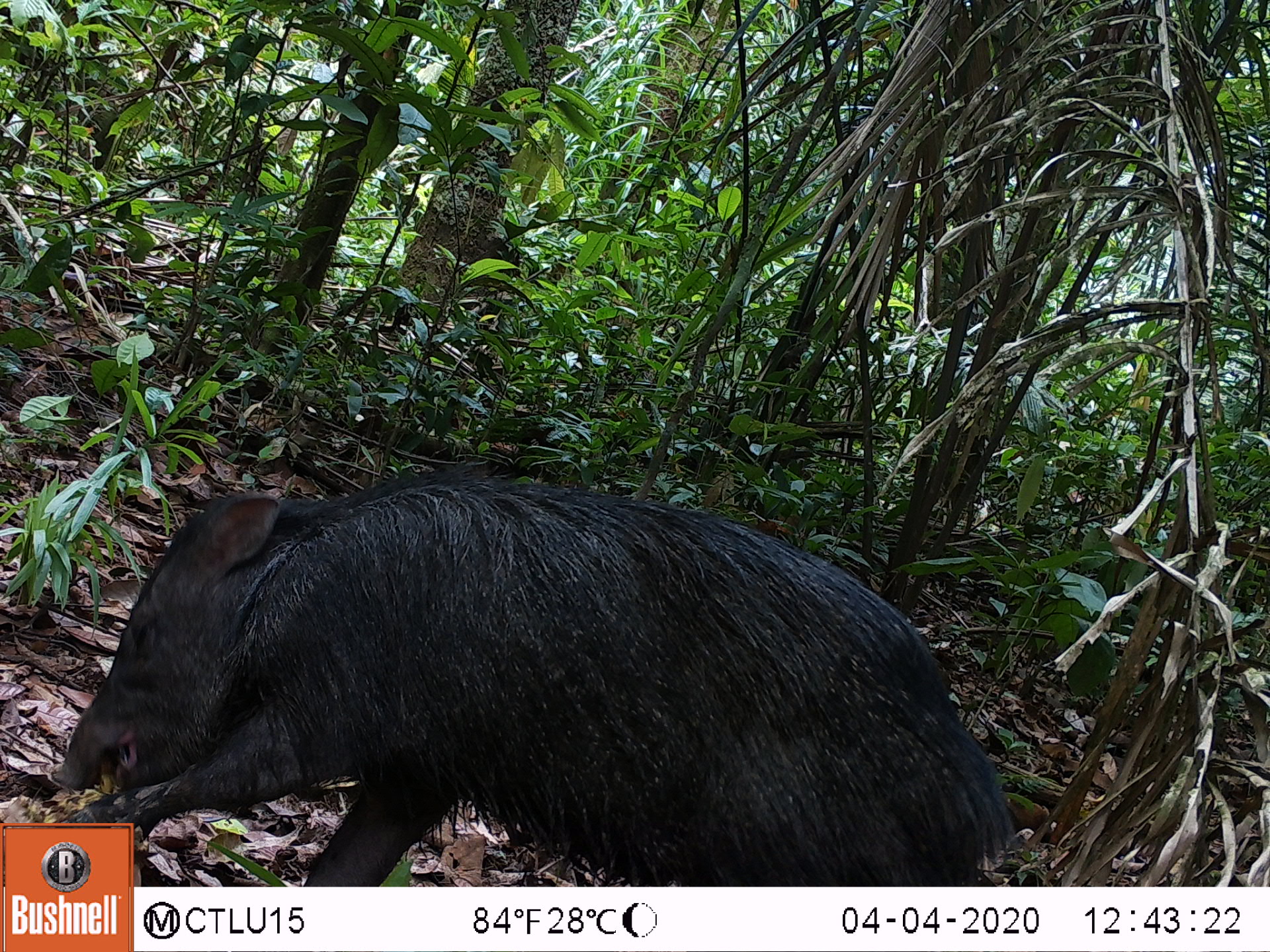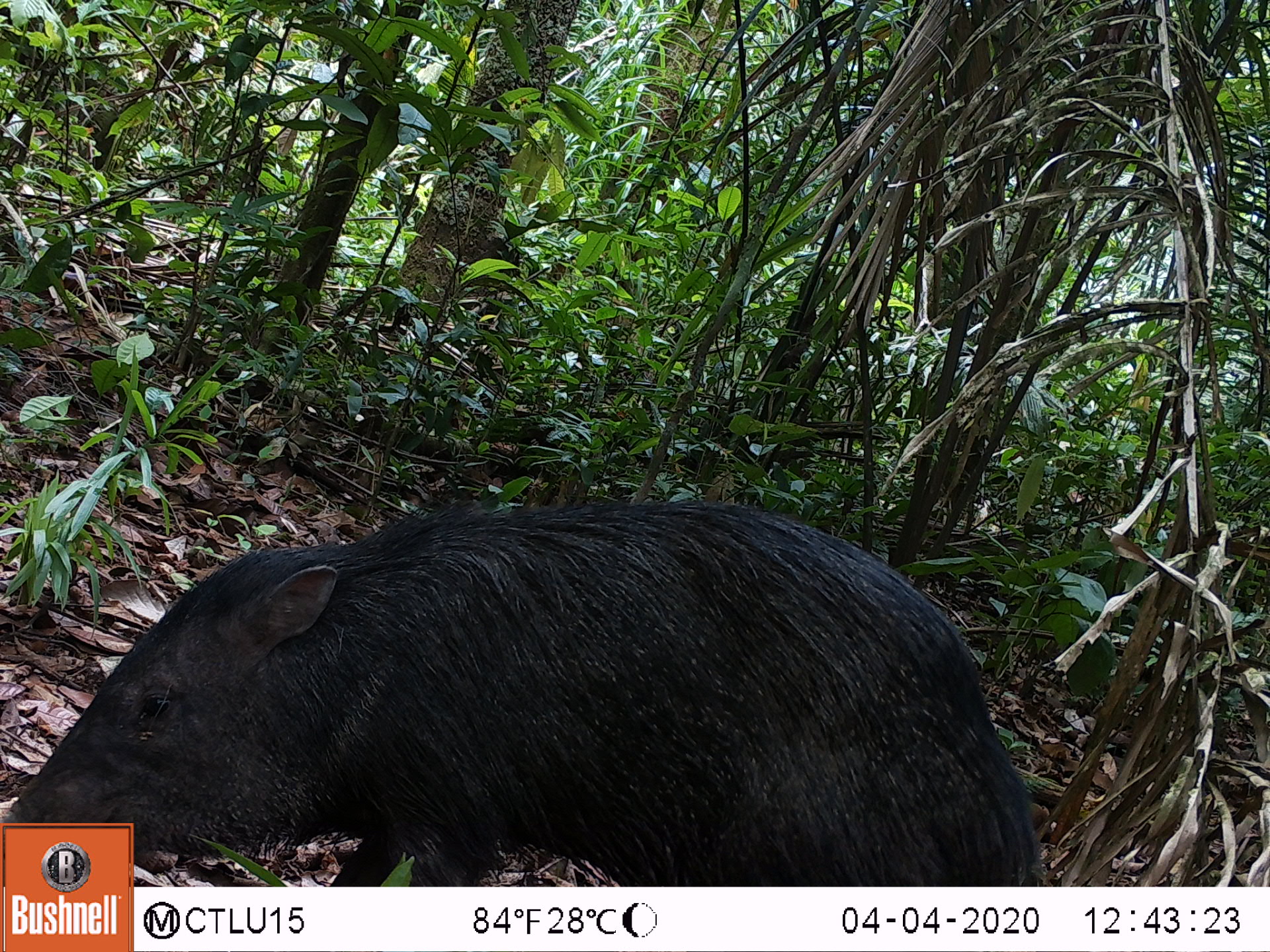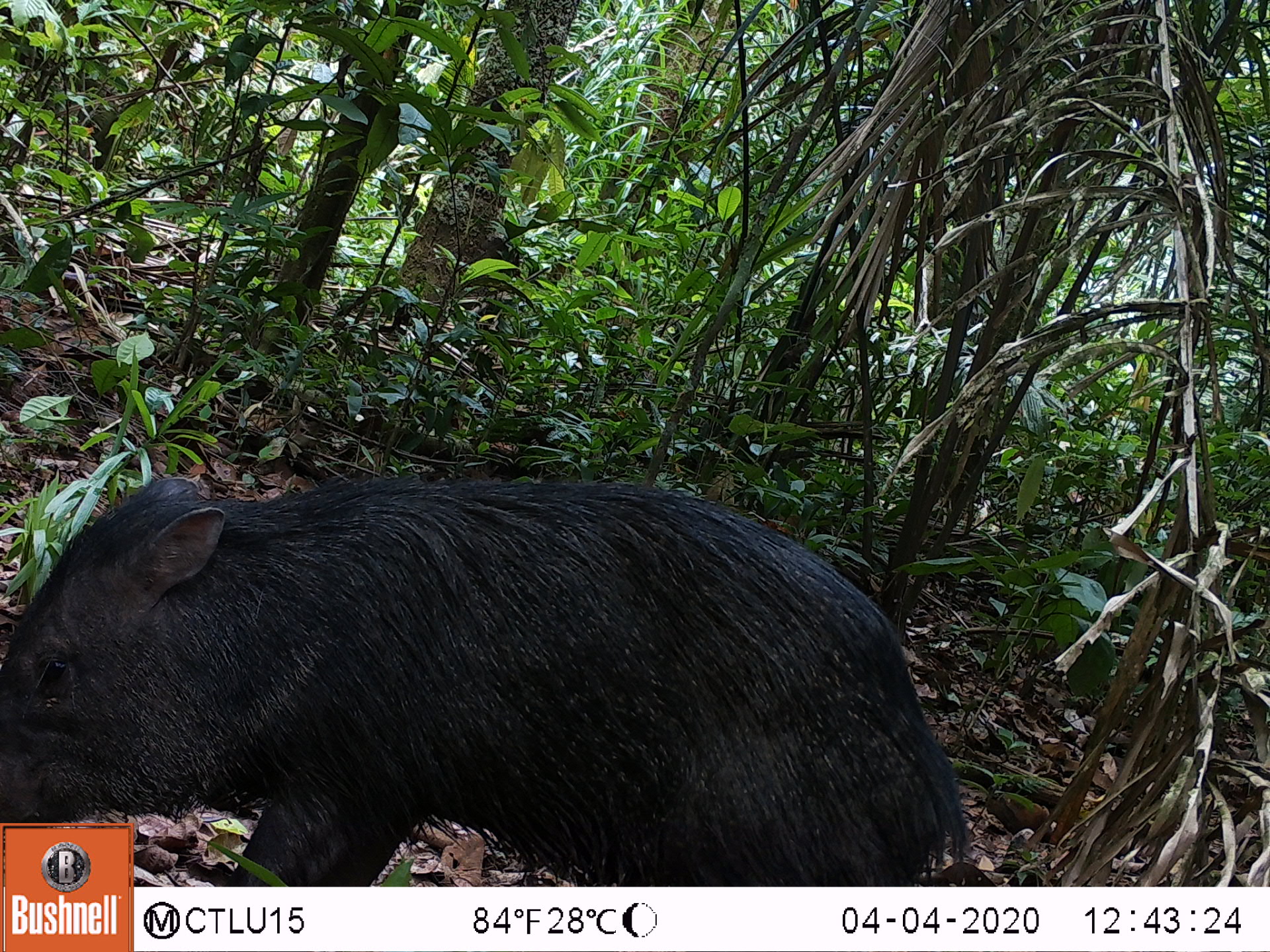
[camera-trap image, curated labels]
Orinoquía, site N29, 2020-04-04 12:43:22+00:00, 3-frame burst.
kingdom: Animalia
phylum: Chordata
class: Mammalia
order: Artiodactyla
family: Tayassuidae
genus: Pecari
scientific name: Pecari tajacu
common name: collared peccary